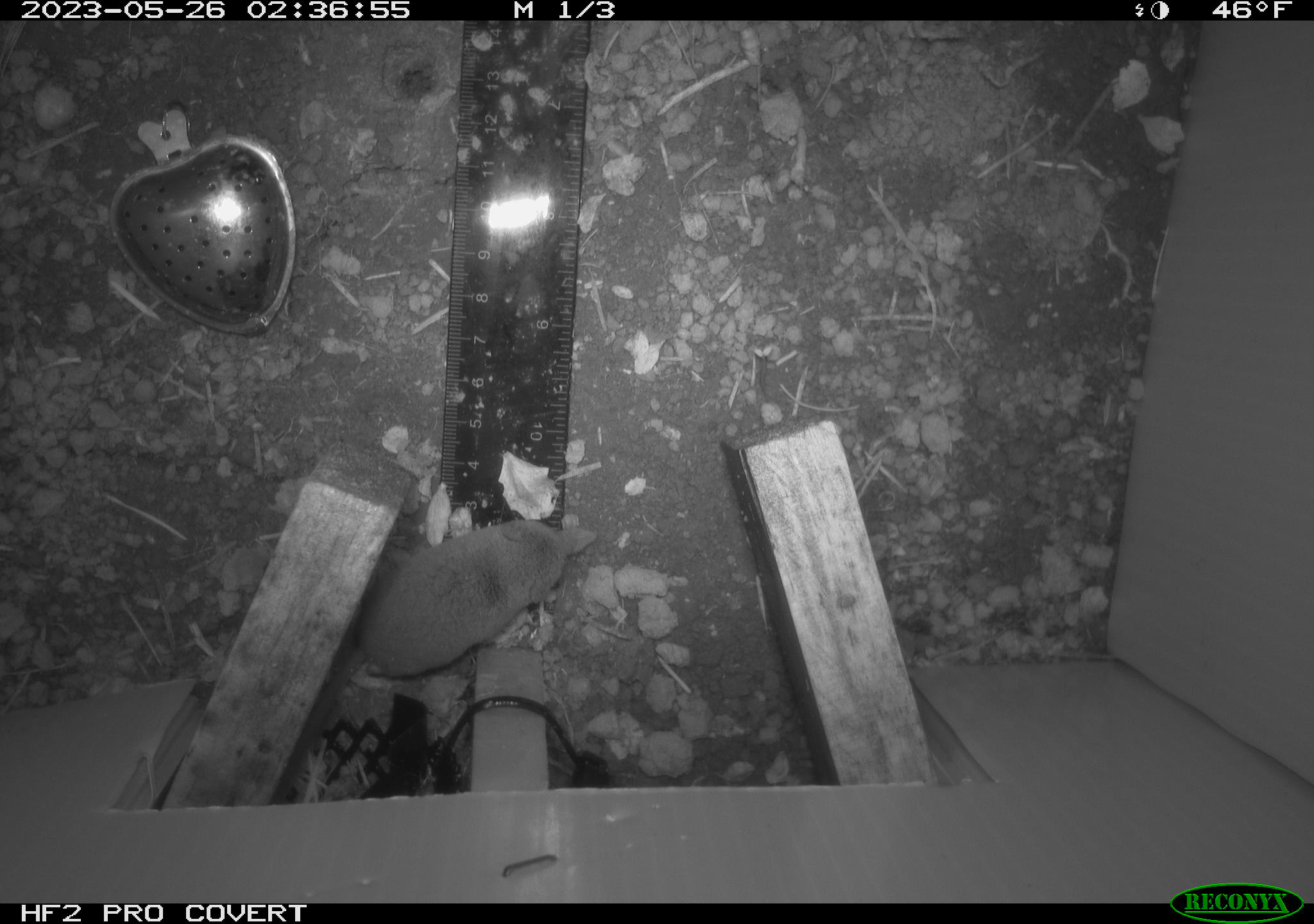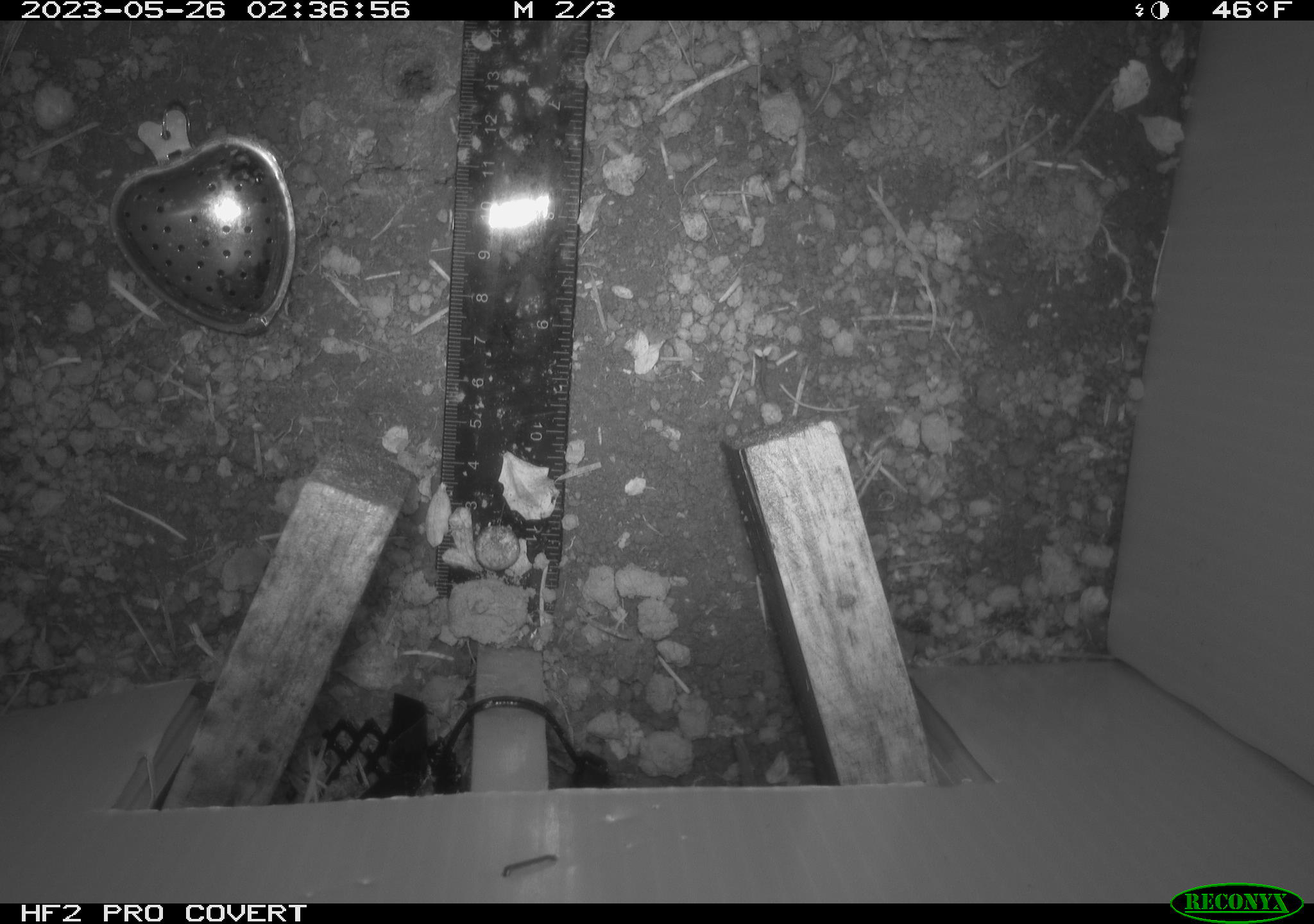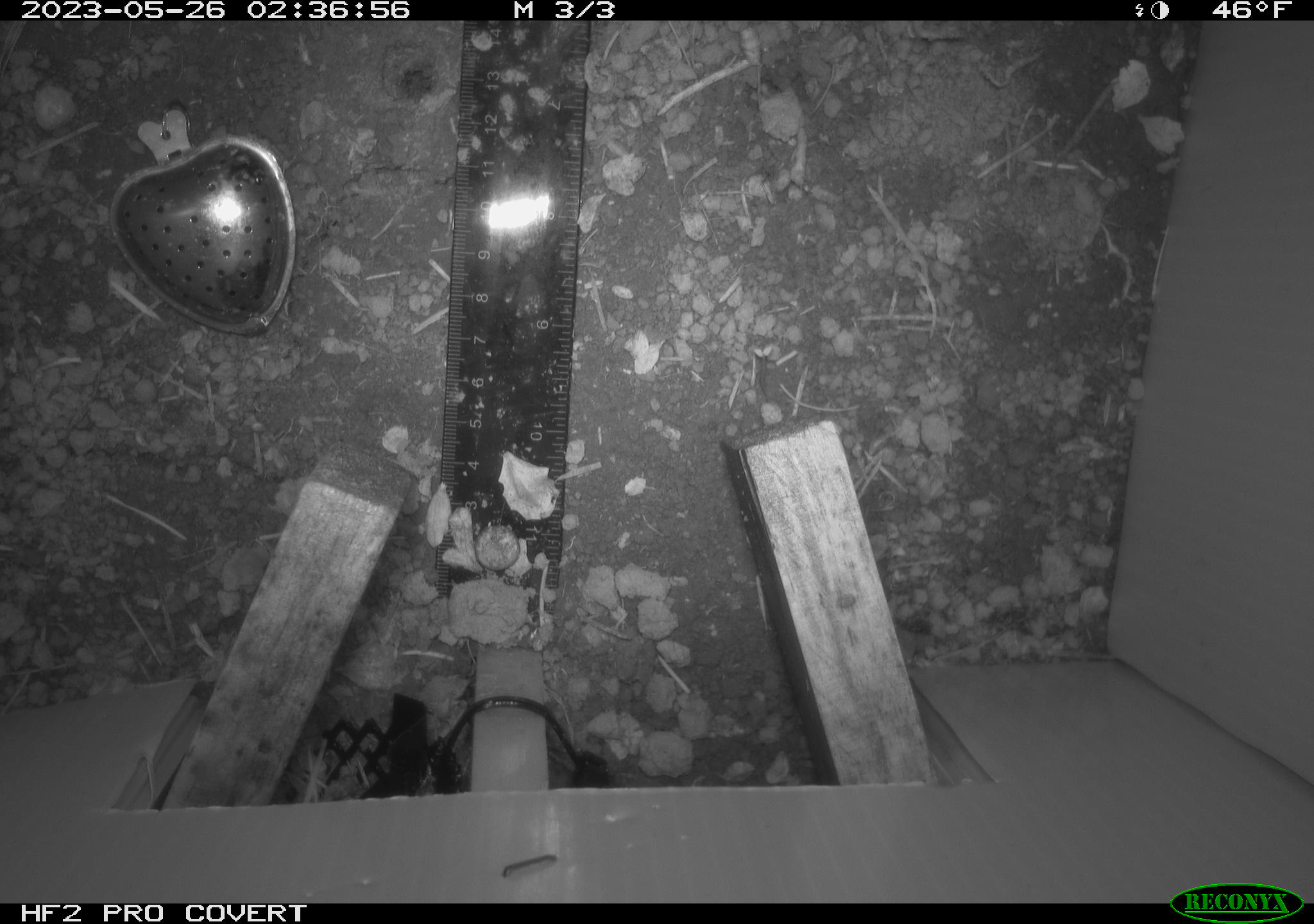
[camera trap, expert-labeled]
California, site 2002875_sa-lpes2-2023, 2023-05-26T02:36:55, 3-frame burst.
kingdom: Animalia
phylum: Chordata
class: Mammalia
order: Eulipotyphla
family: Soricidae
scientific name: Soricidae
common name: shrews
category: soricidae family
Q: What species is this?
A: Soricidae family (shrews) (Soricidae).